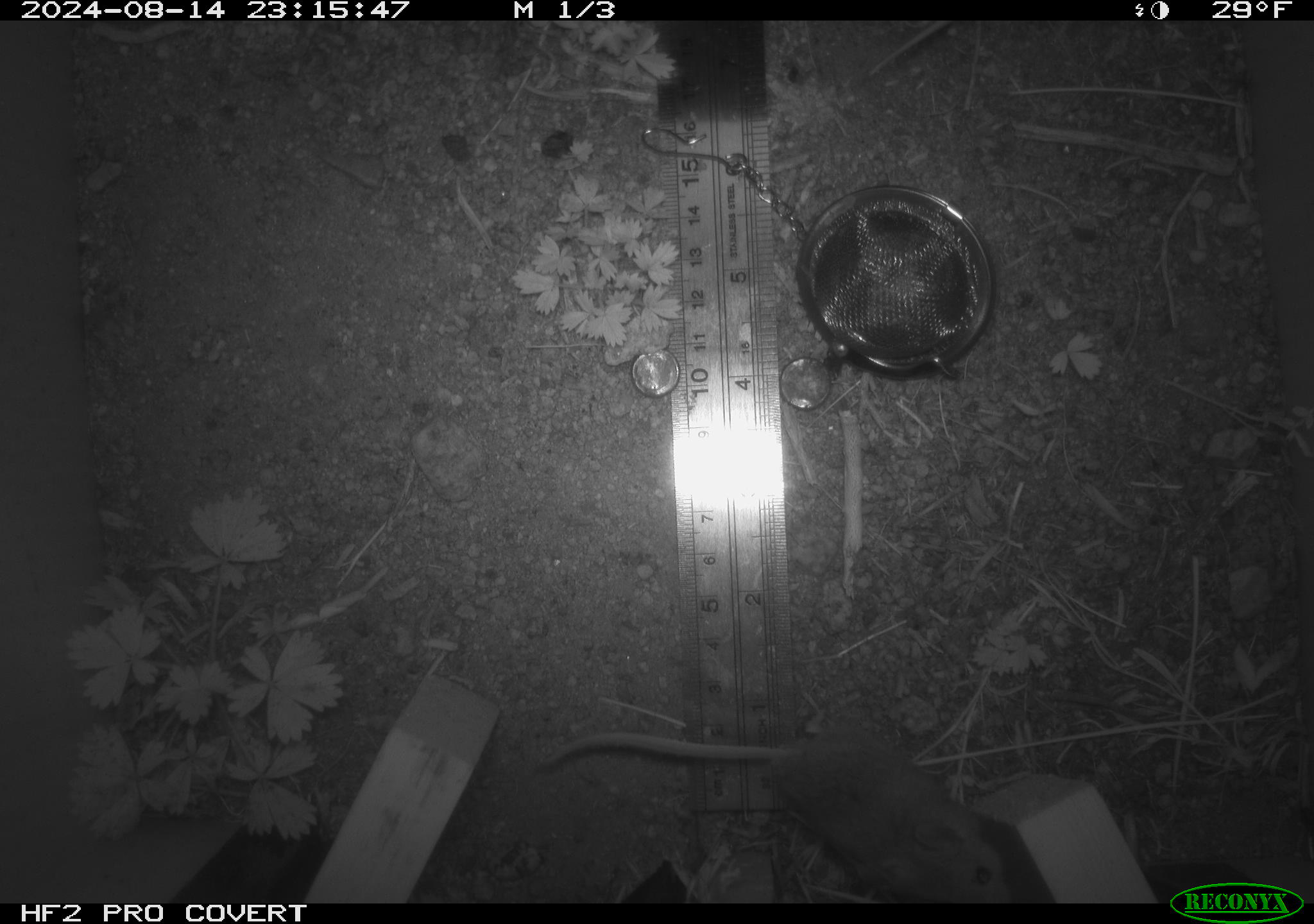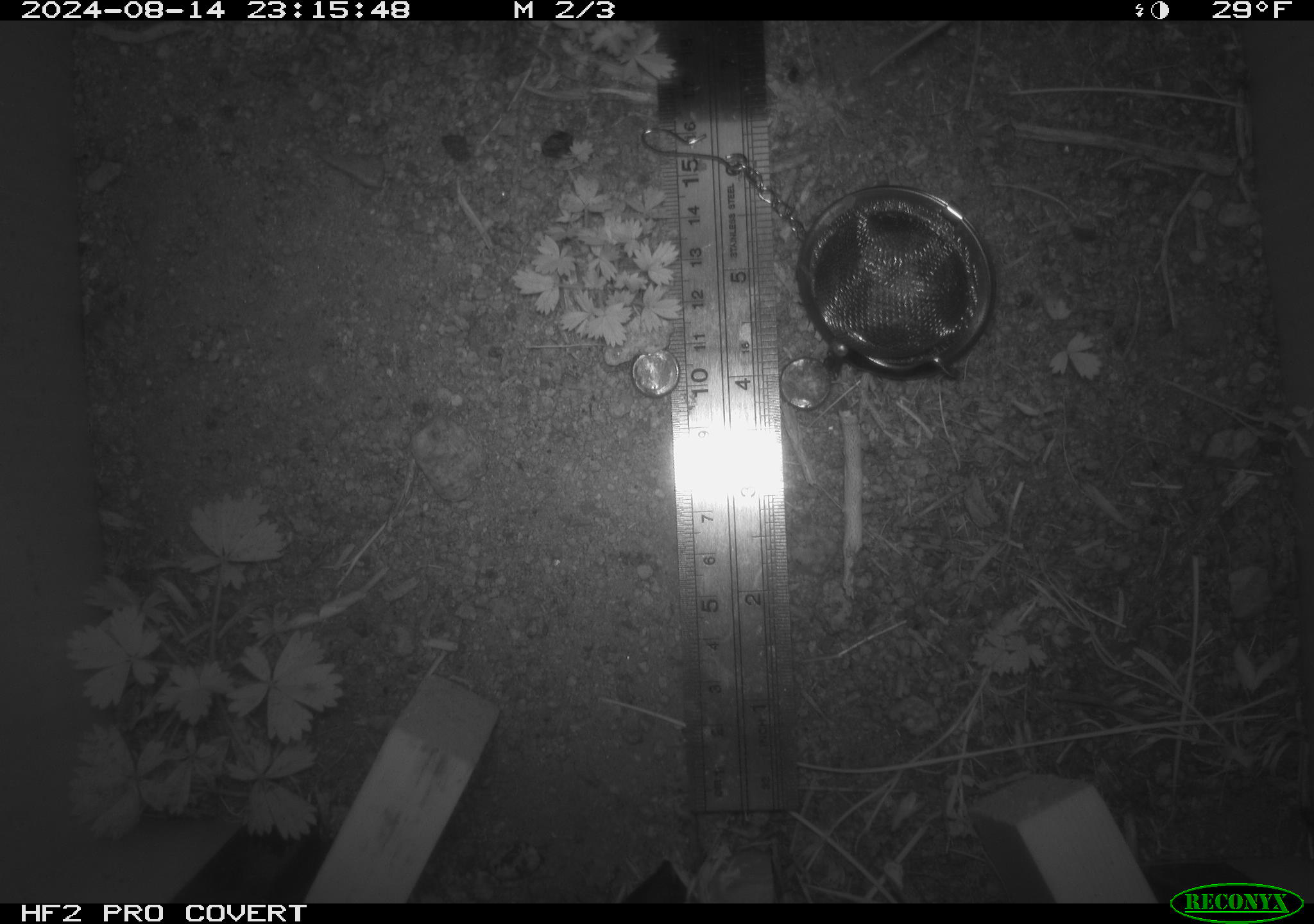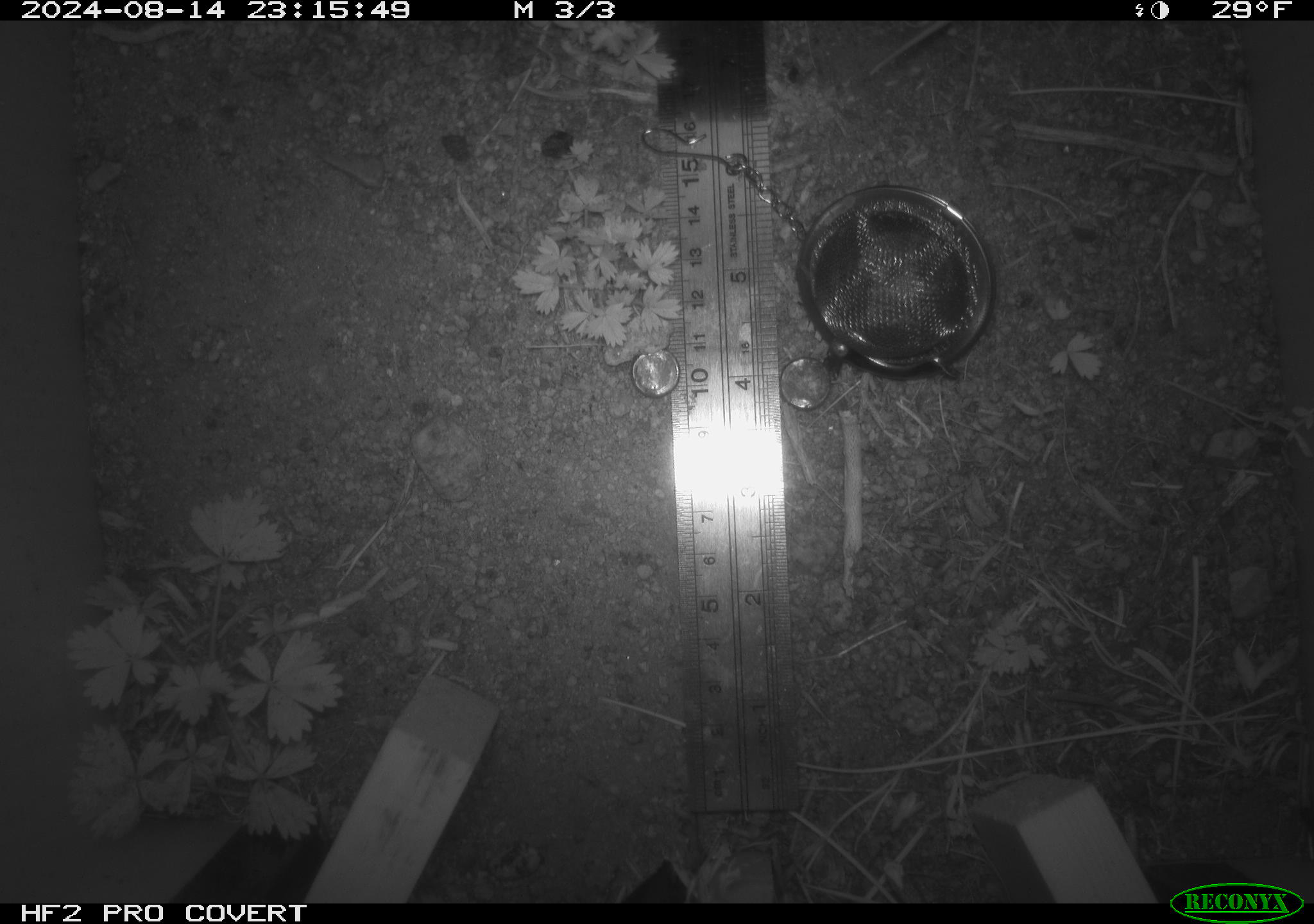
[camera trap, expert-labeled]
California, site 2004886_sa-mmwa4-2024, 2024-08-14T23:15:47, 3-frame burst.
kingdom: Animalia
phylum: Chordata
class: Mammalia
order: Rodentia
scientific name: Rodentia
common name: mouse species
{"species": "mouse species (Rodentia)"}